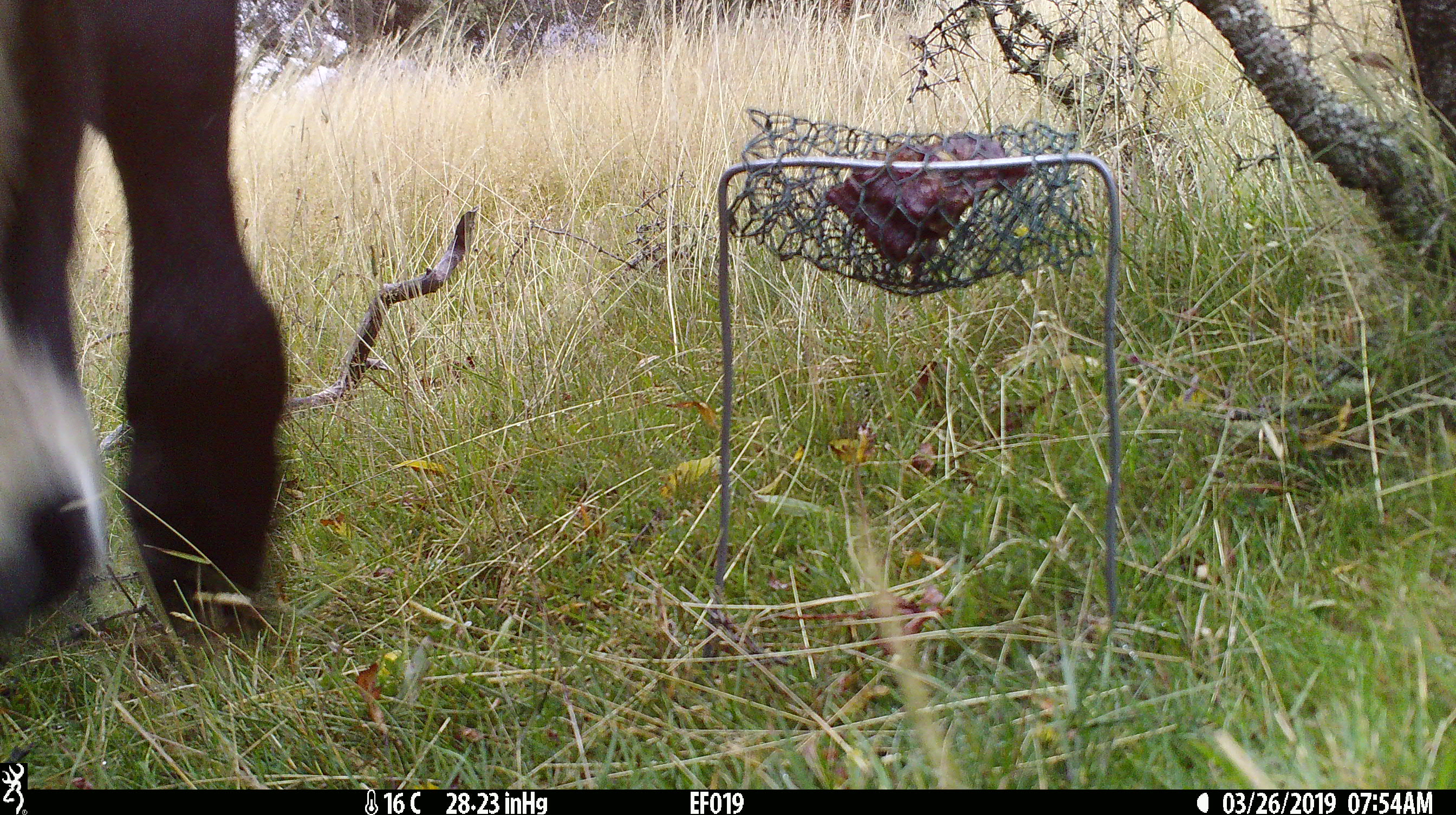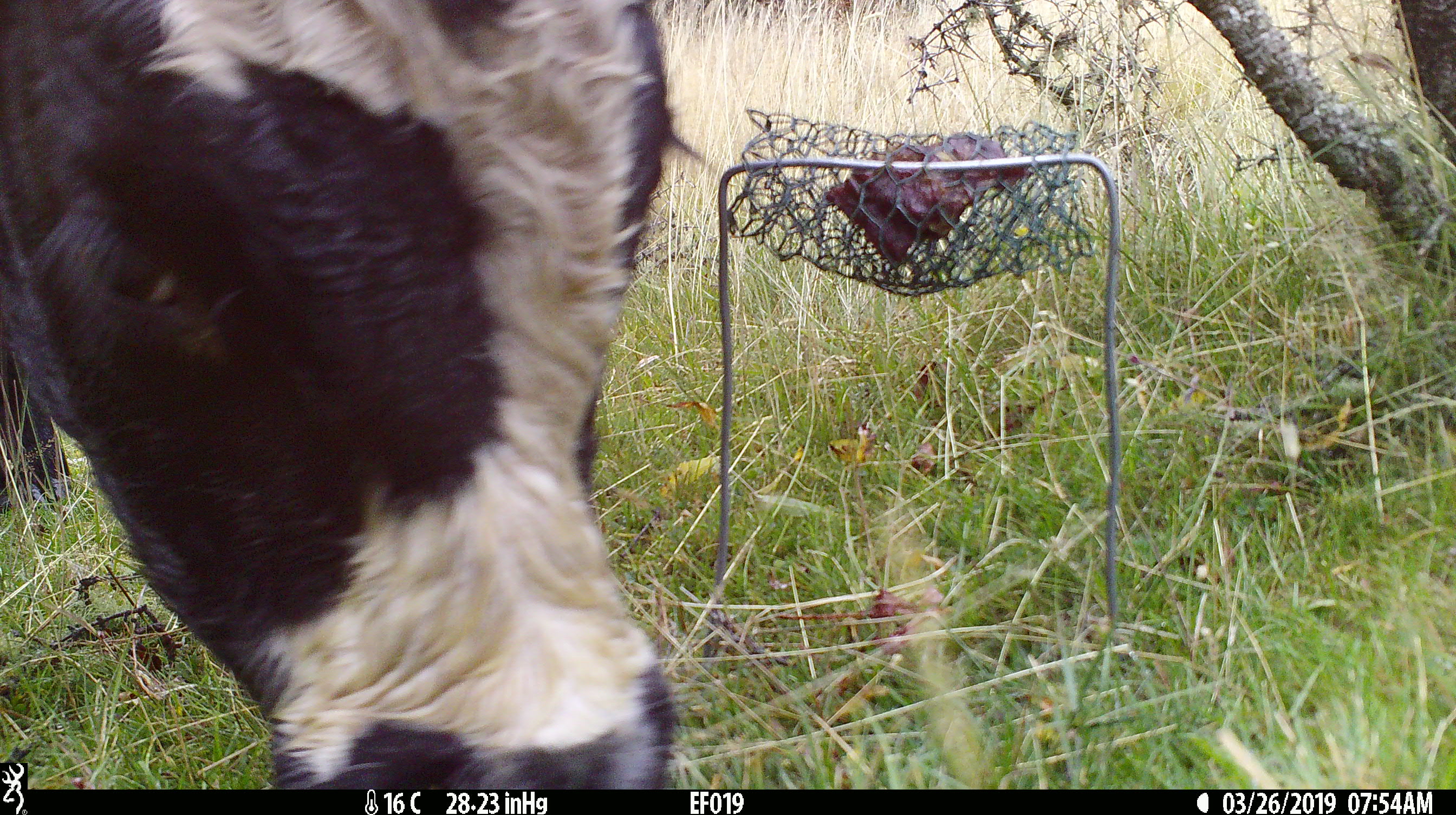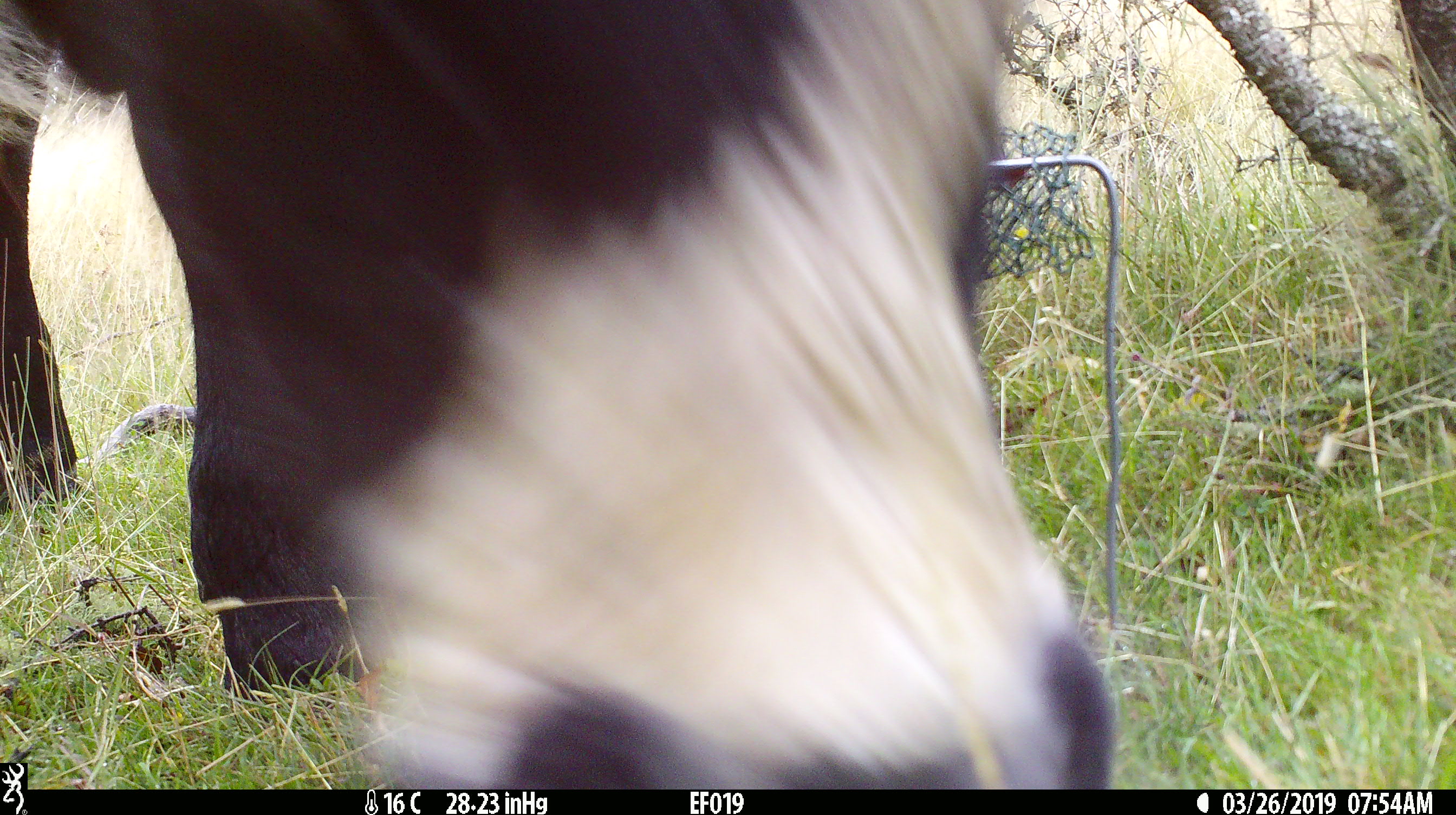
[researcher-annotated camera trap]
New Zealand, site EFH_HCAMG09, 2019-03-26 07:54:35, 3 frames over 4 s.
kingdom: Animalia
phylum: Chordata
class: Mammalia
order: Artiodactyla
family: Bovidae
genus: Bos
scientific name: Bos taurus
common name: domestic cow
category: cow